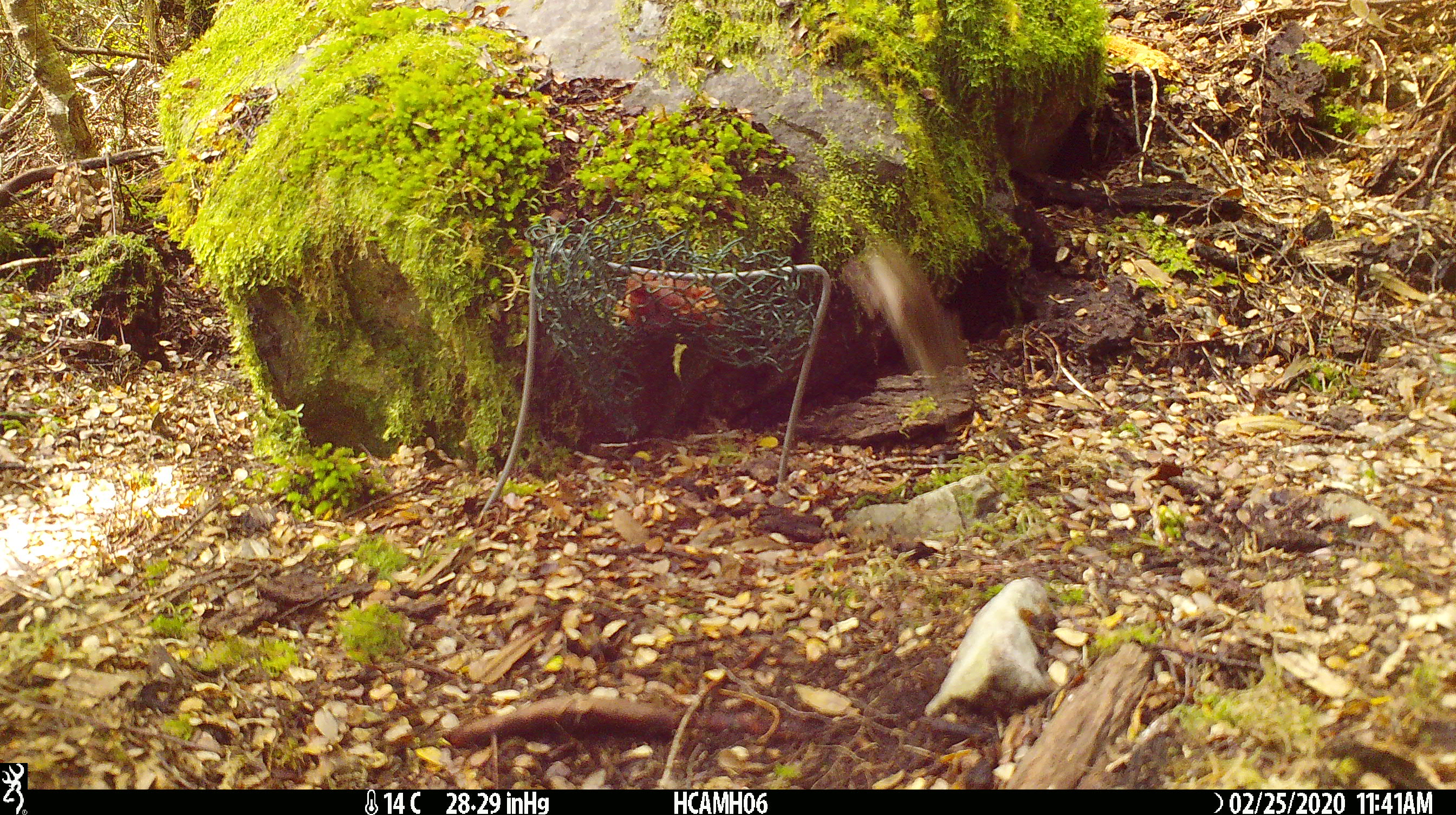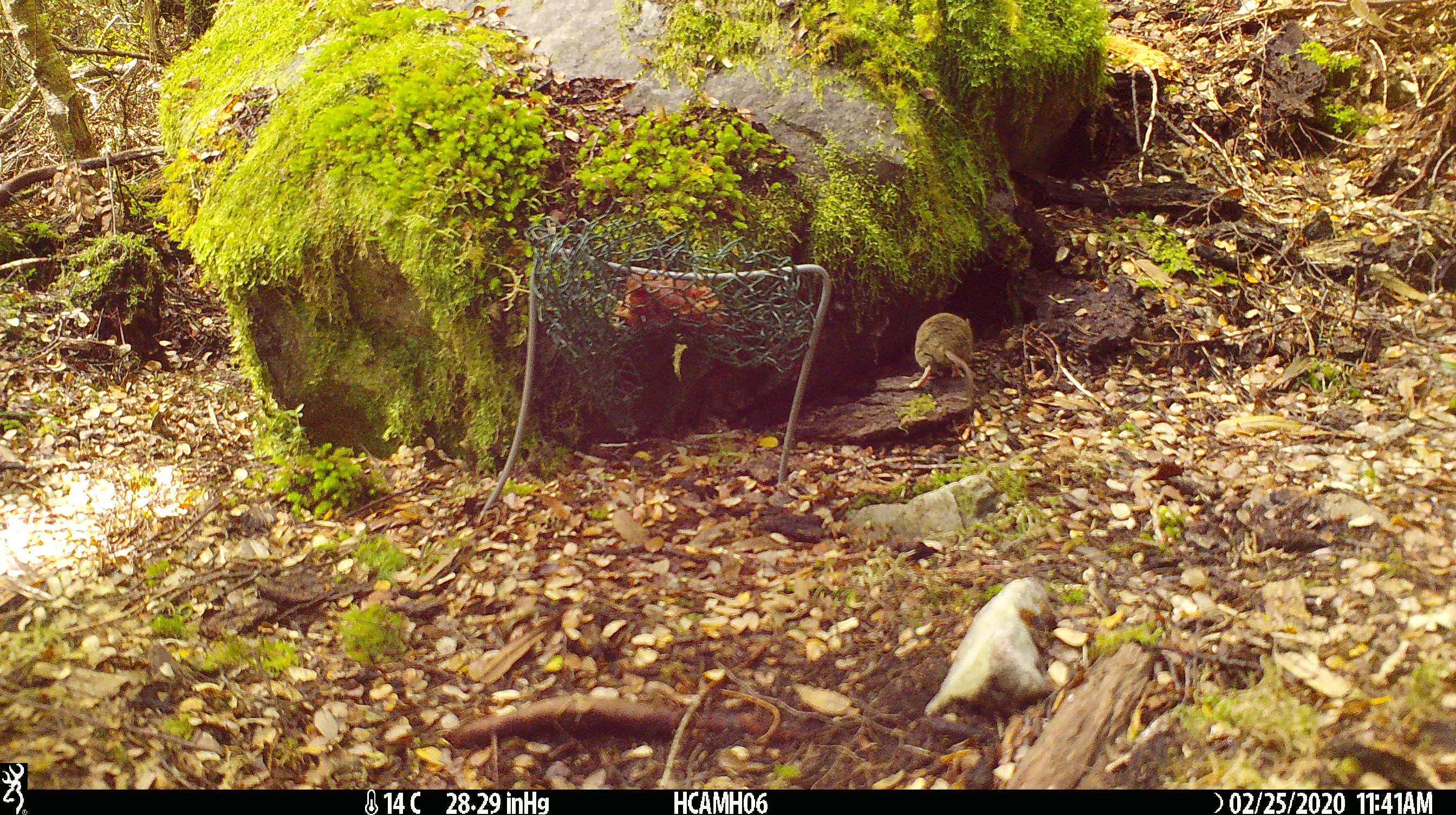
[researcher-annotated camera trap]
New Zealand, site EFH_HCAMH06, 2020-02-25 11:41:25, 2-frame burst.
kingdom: Animalia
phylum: Chordata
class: Mammalia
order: Rodentia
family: Muridae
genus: Mus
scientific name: Mus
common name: mouse